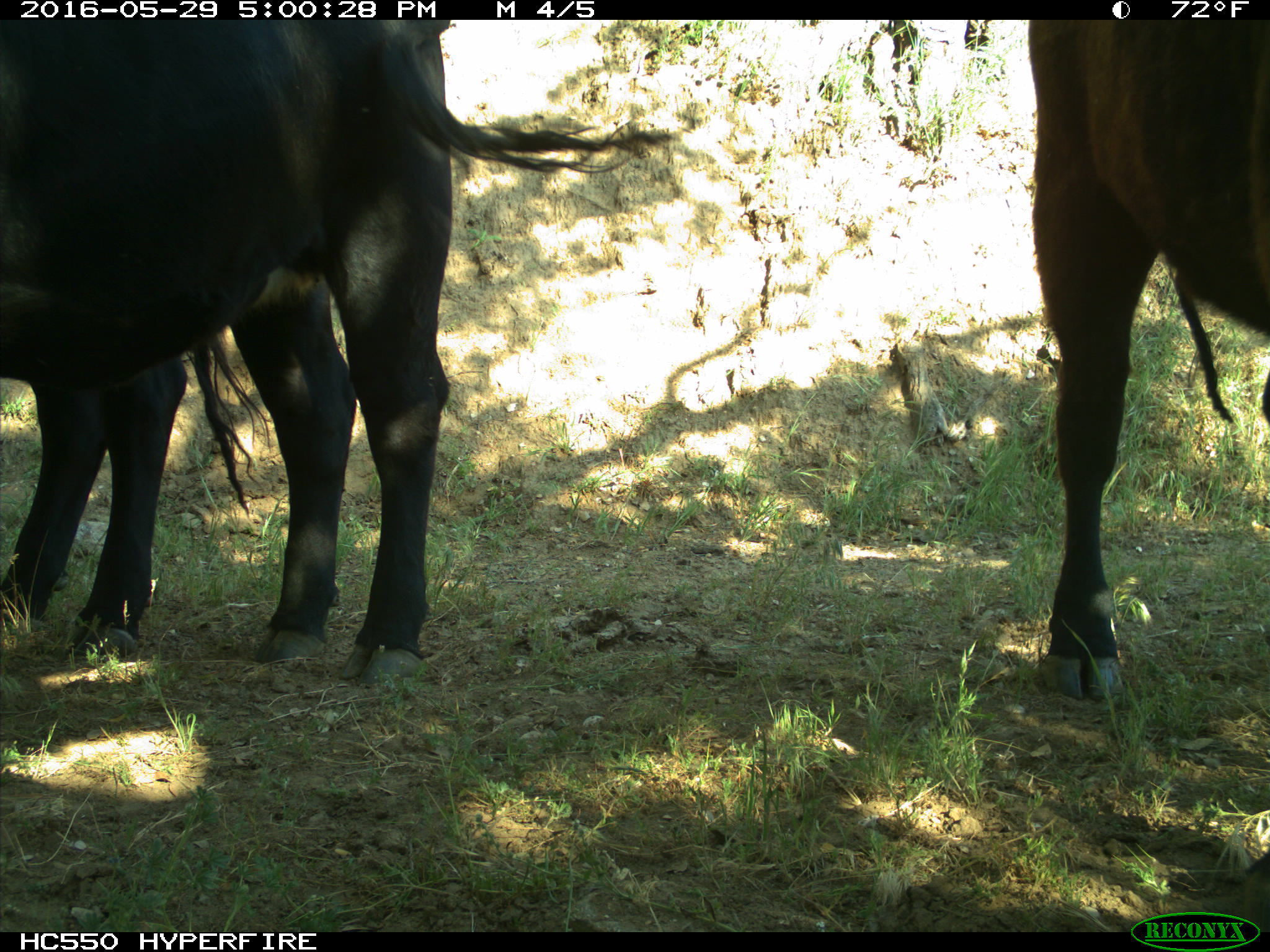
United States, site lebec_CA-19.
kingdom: Animalia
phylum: Chordata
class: Mammalia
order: Artiodactyla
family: Bovidae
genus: Bos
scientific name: Bos taurus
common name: domestic cow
Bos taurus (domestic cow).